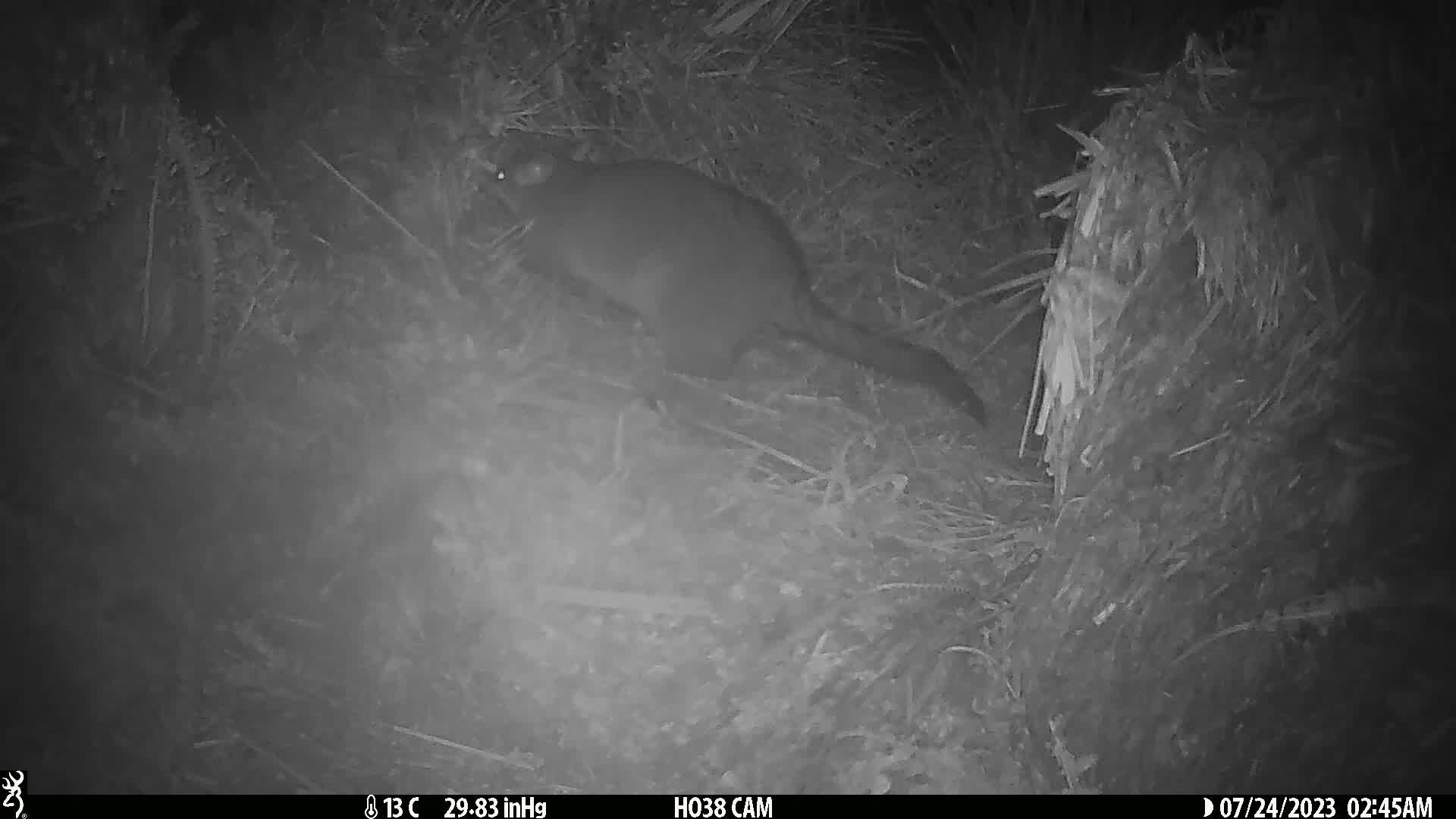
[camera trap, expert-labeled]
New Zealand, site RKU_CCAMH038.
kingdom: Animalia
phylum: Chordata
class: Mammalia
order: Diprotodontia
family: Phalangeridae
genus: Trichosurus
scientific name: Trichosurus vulpecula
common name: common brushtail possum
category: possum